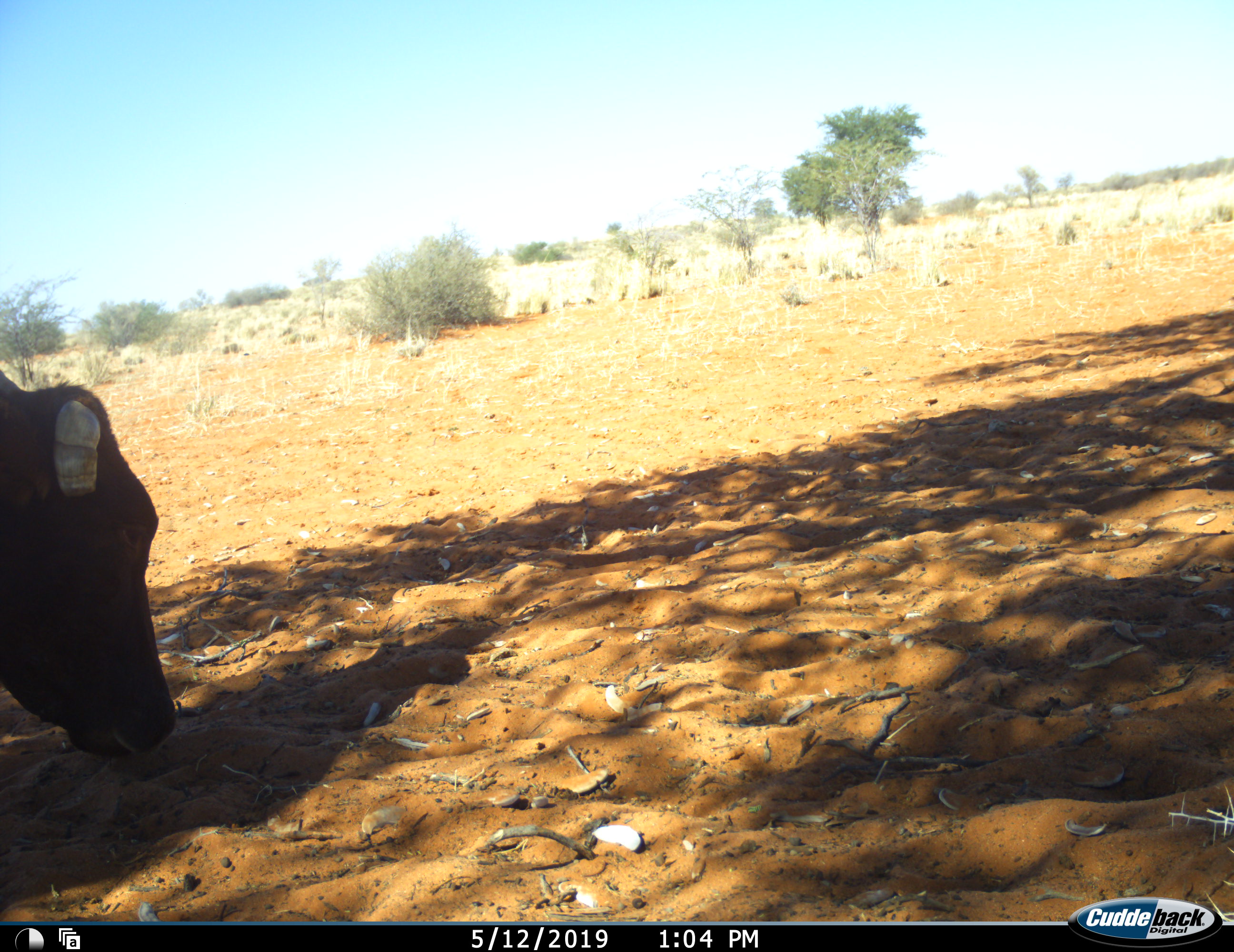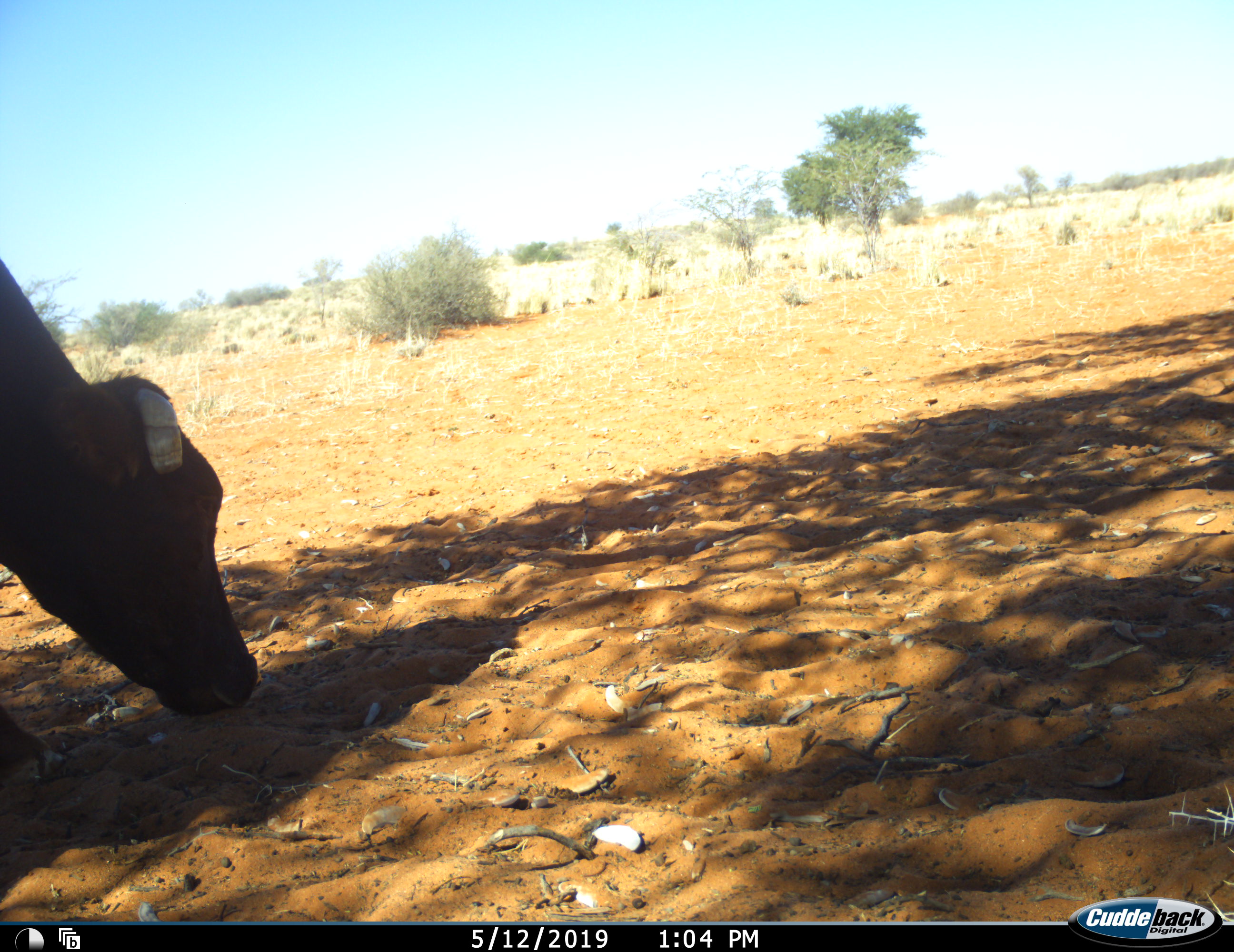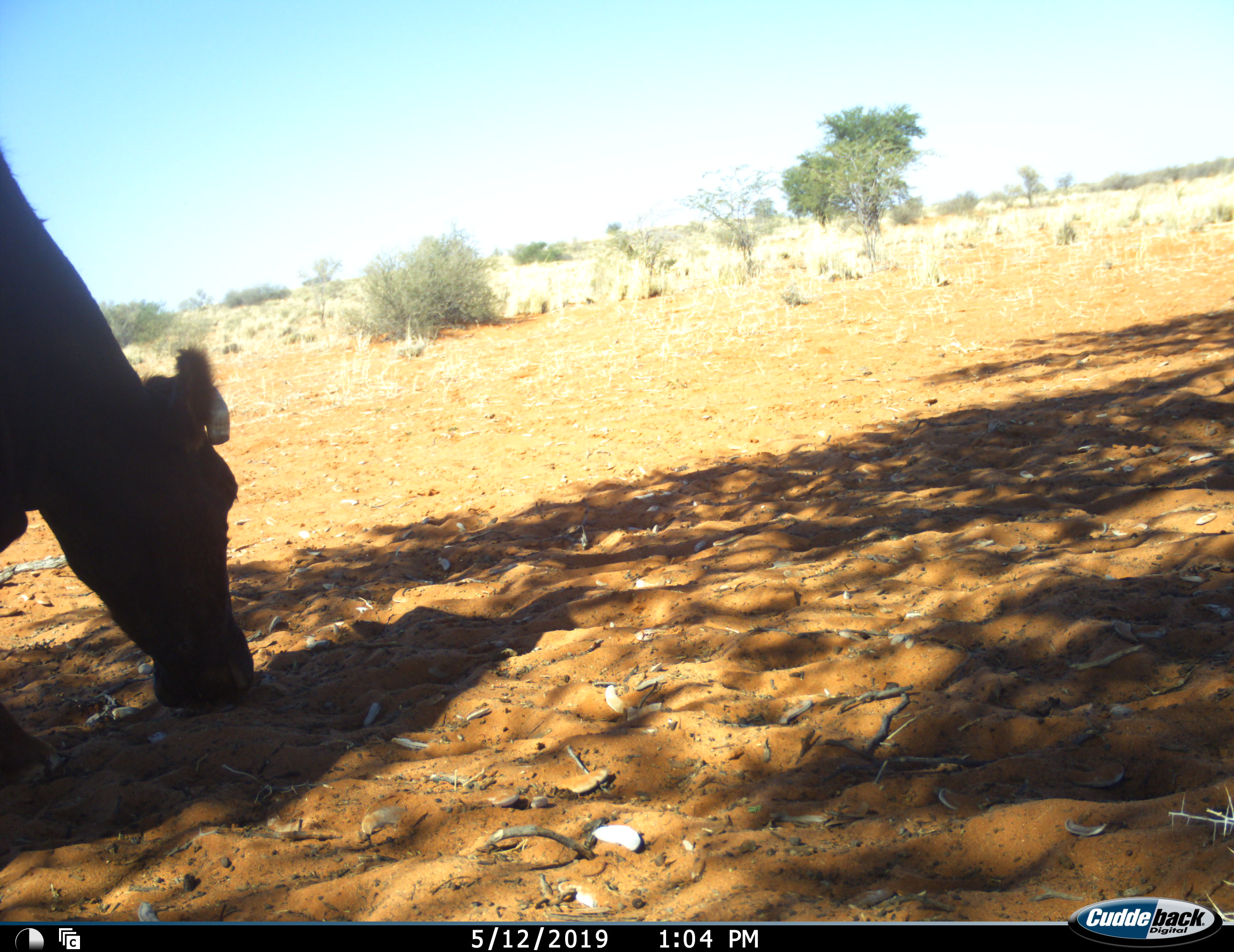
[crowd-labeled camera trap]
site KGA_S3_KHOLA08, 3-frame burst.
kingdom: Animalia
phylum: Chordata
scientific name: Vertebrata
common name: domestic animal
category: domesticanimal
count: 1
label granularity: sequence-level